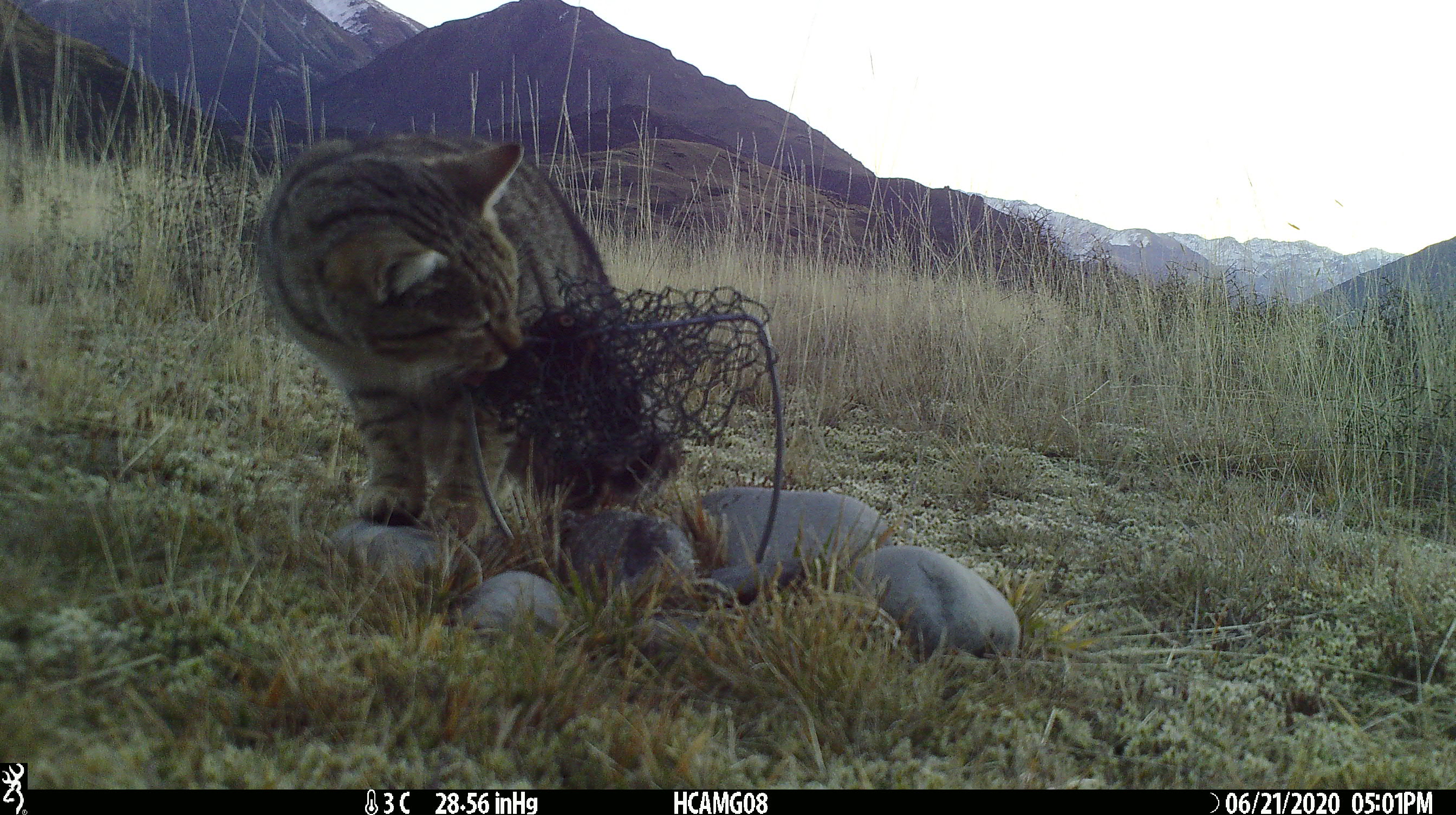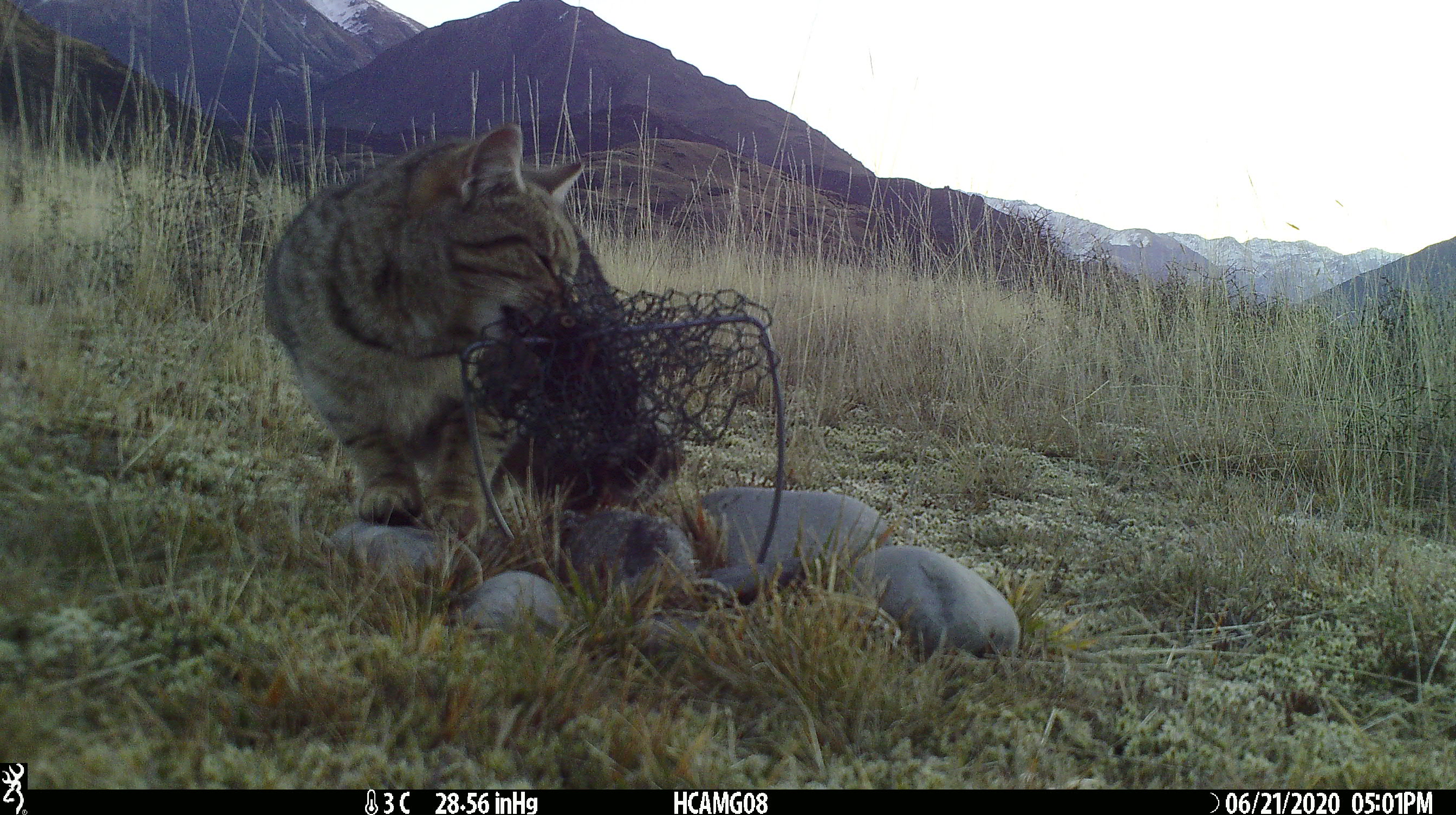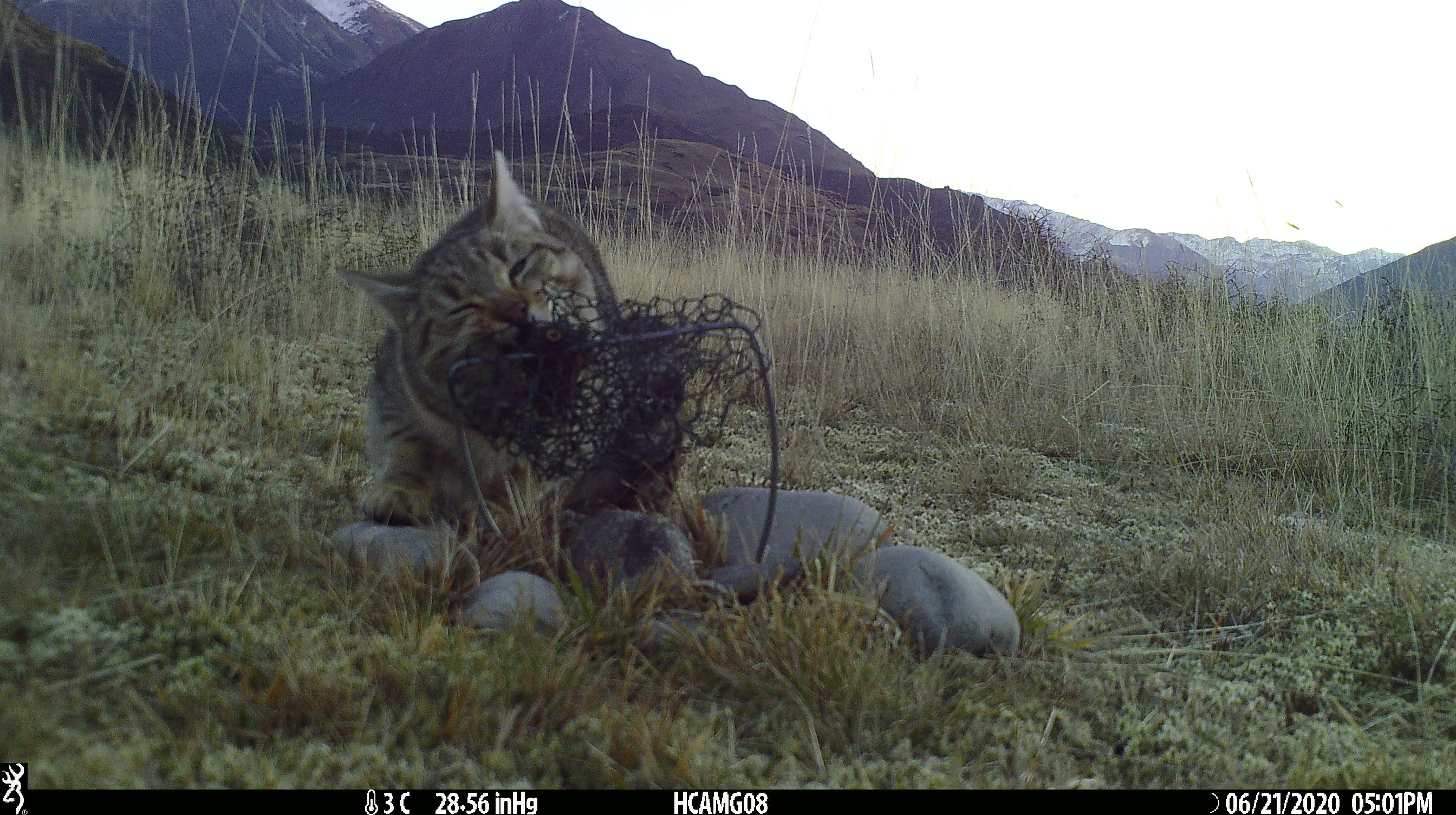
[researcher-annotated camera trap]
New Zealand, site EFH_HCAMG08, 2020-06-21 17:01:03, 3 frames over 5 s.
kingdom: Animalia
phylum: Chordata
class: Mammalia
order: Carnivora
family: Felidae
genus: Felis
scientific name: Felis catus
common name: domestic cat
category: cat